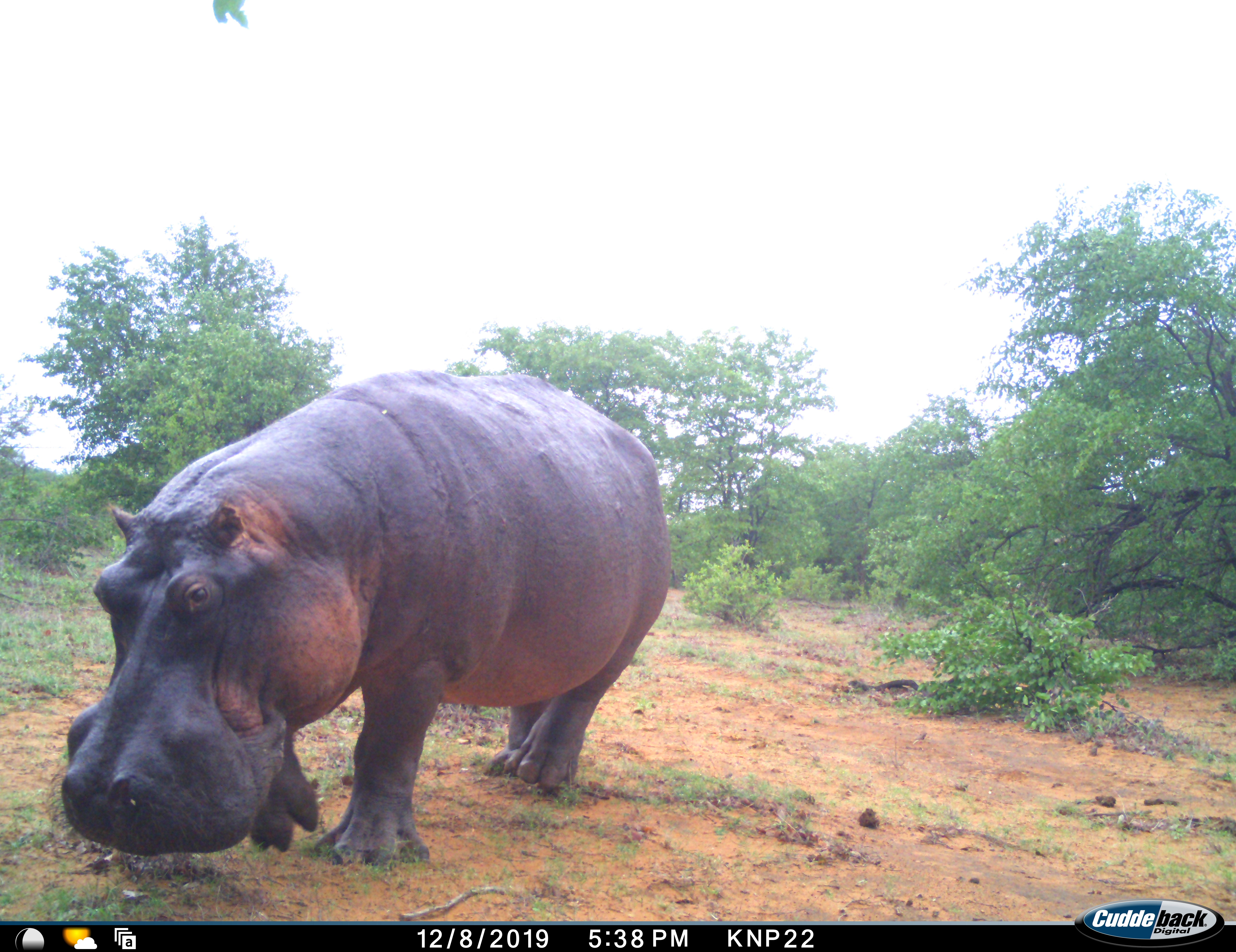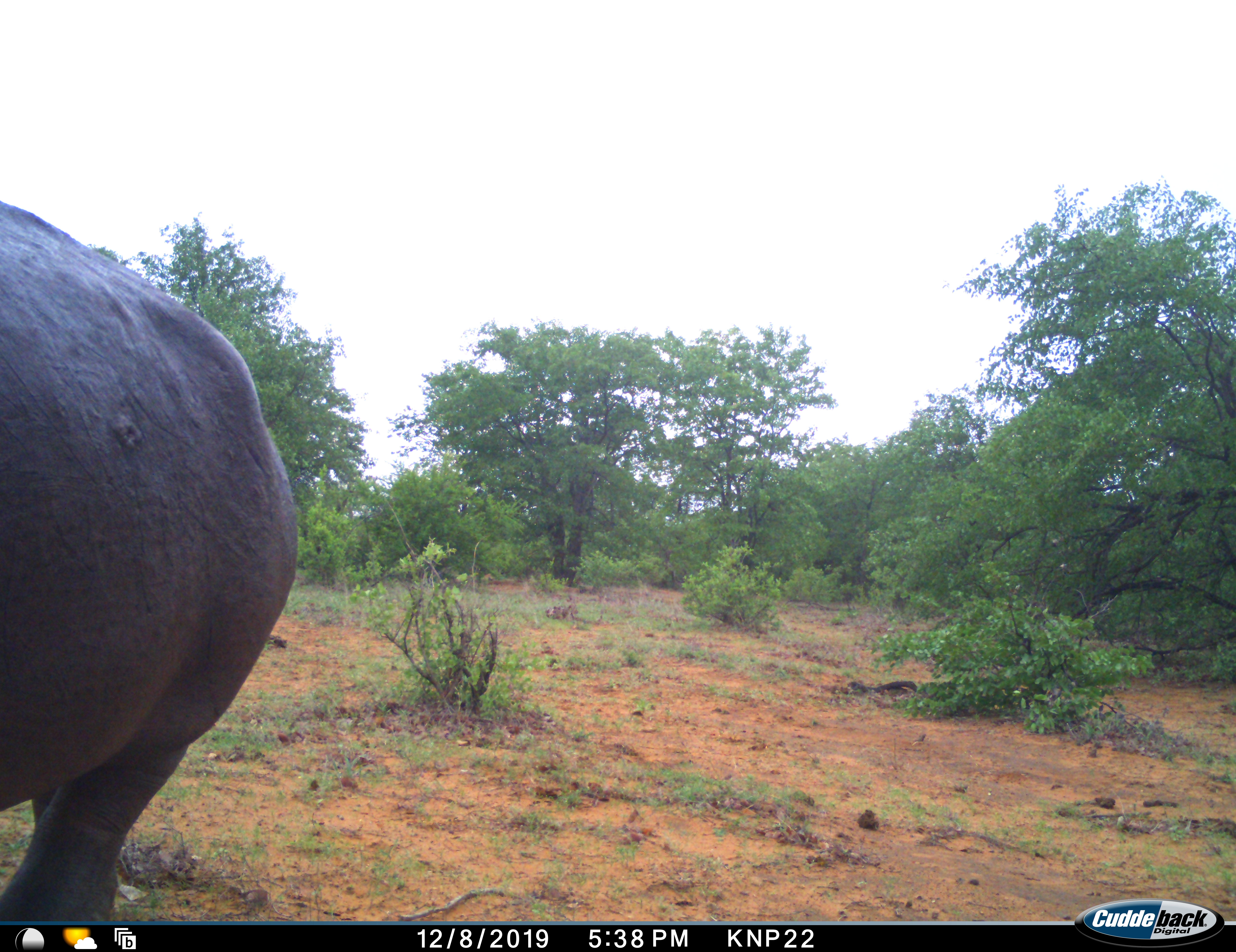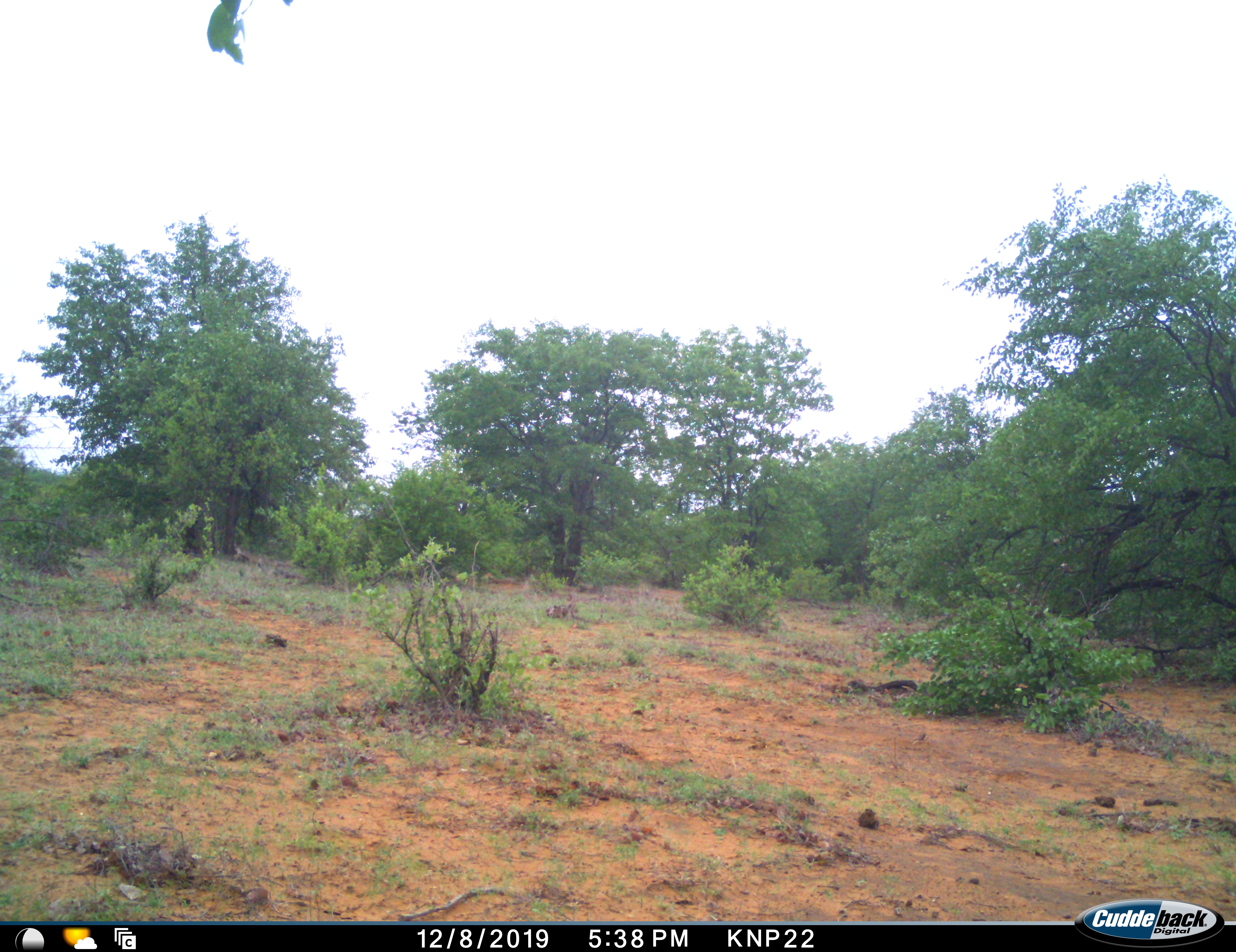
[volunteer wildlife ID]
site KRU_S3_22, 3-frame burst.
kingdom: Animalia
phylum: Chordata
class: Mammalia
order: Artiodactyla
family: Hippopotamidae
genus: Hippopotamus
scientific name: Hippopotamus amphibius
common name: hippopotamus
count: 1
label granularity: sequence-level